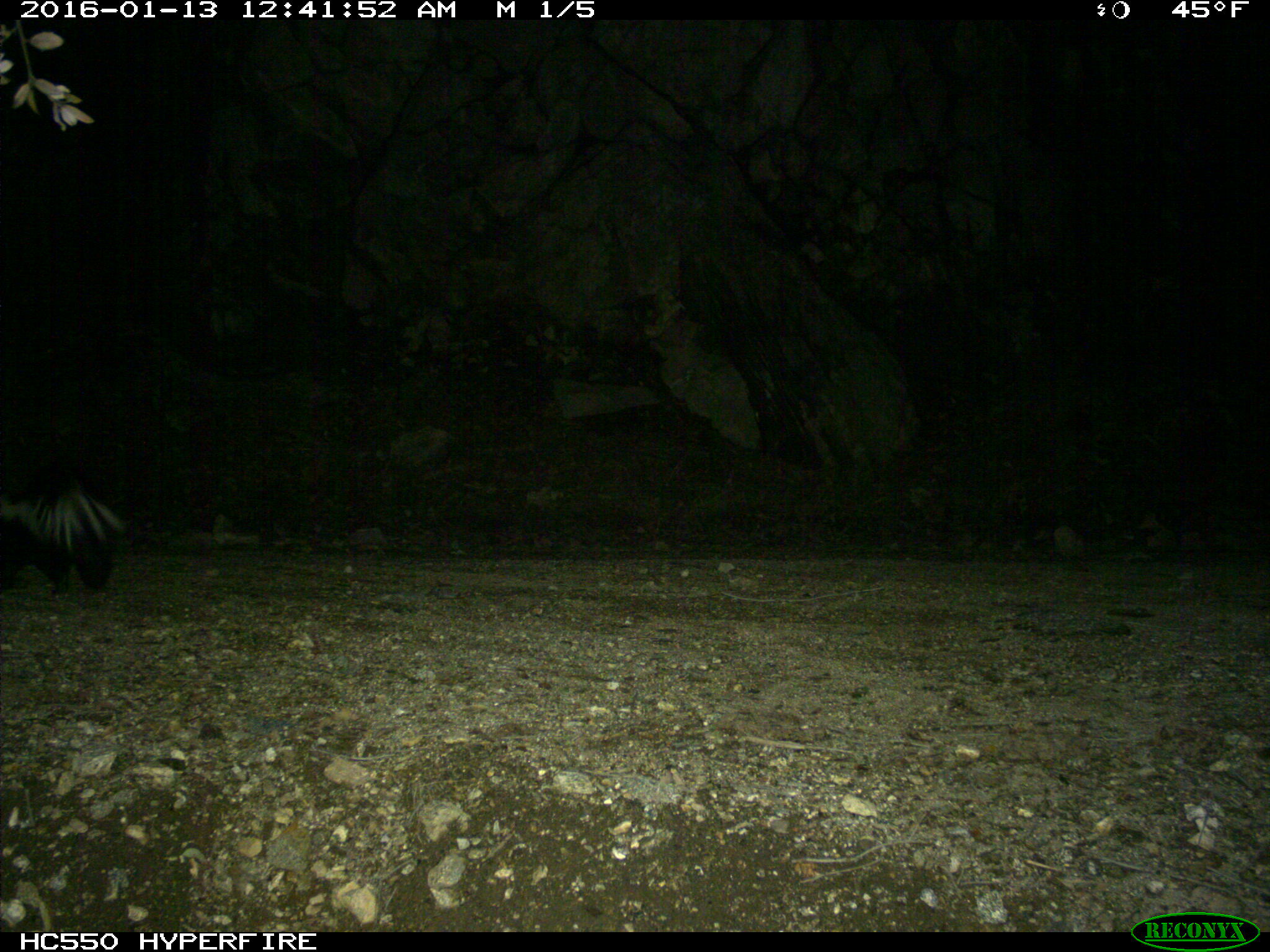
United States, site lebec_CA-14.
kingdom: Animalia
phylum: Chordata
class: Mammalia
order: Carnivora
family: Mephitidae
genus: Mephitis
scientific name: Mephitis mephitis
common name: striped skunk